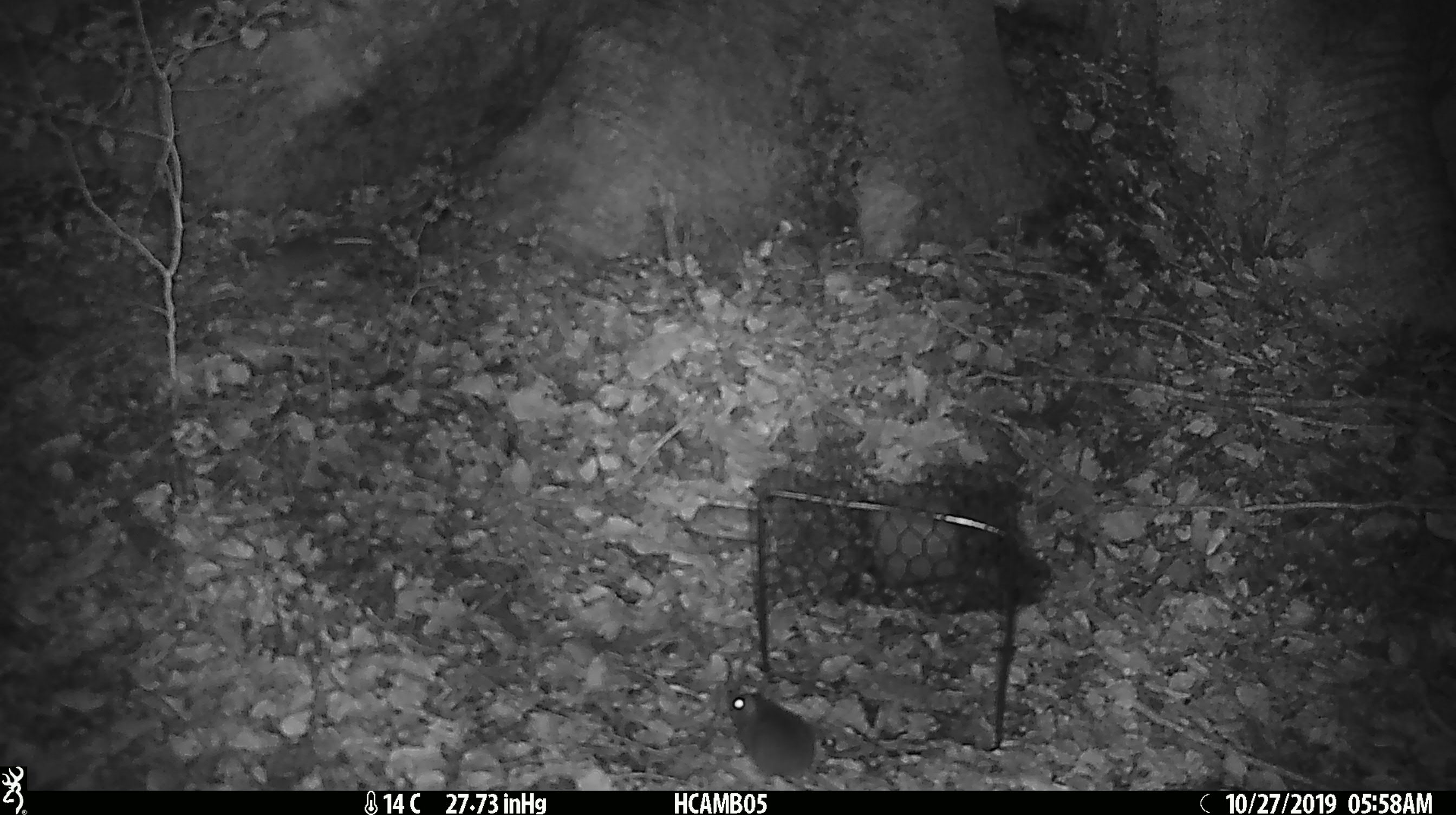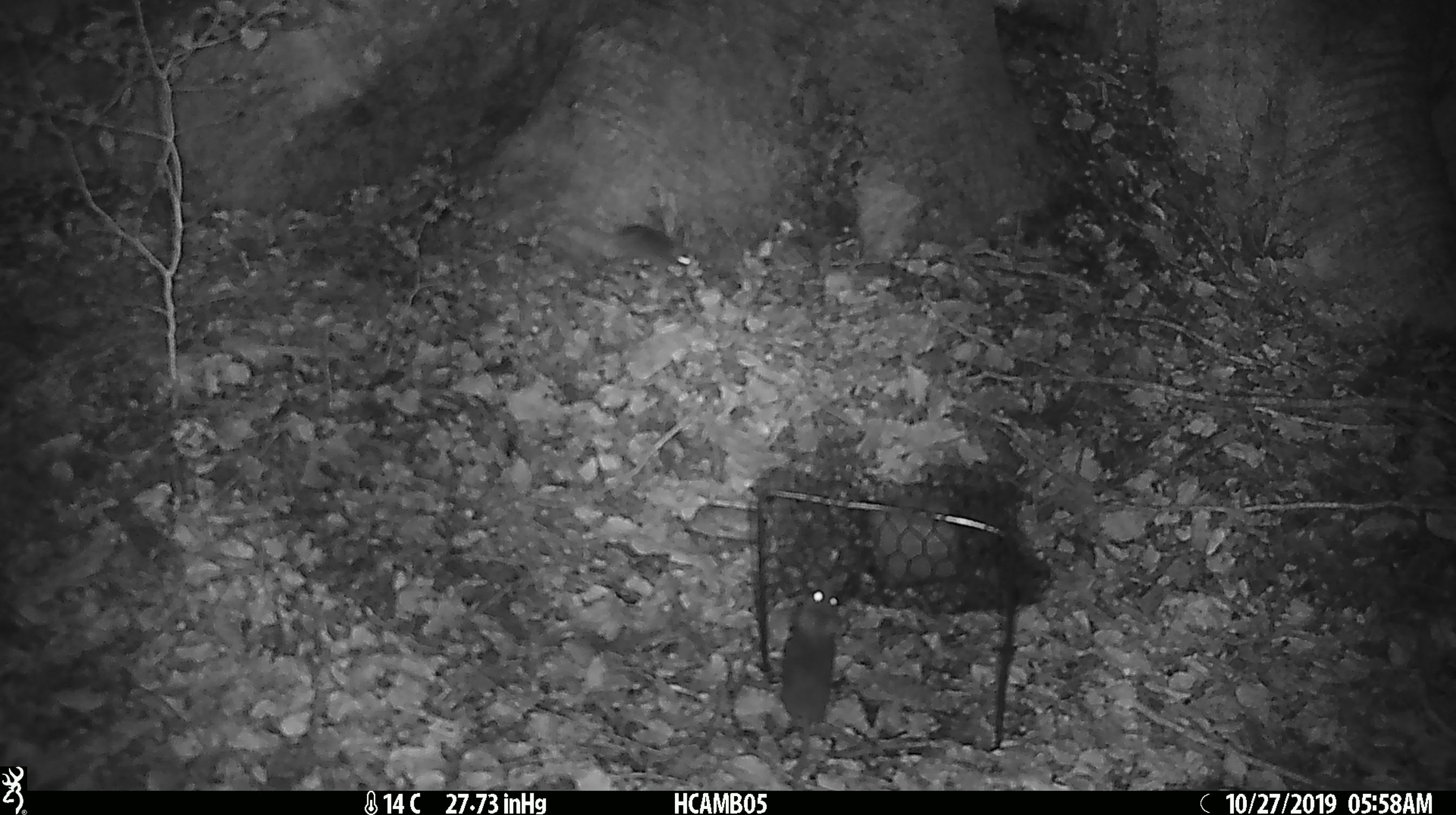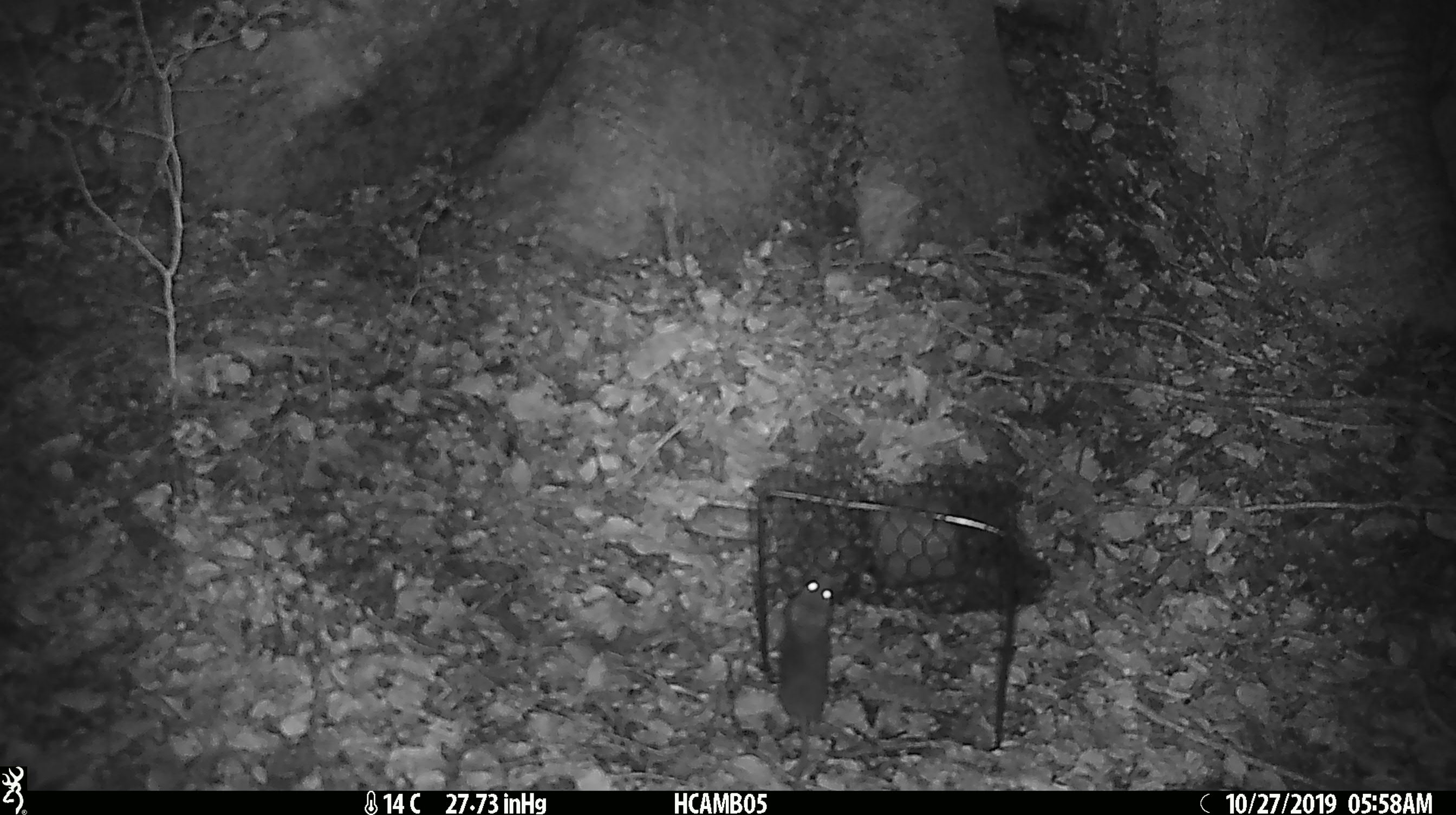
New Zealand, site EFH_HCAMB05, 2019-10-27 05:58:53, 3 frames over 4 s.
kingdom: Animalia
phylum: Chordata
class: Mammalia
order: Rodentia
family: Muridae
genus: Mus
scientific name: Mus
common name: mouse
Mouse (Mus).